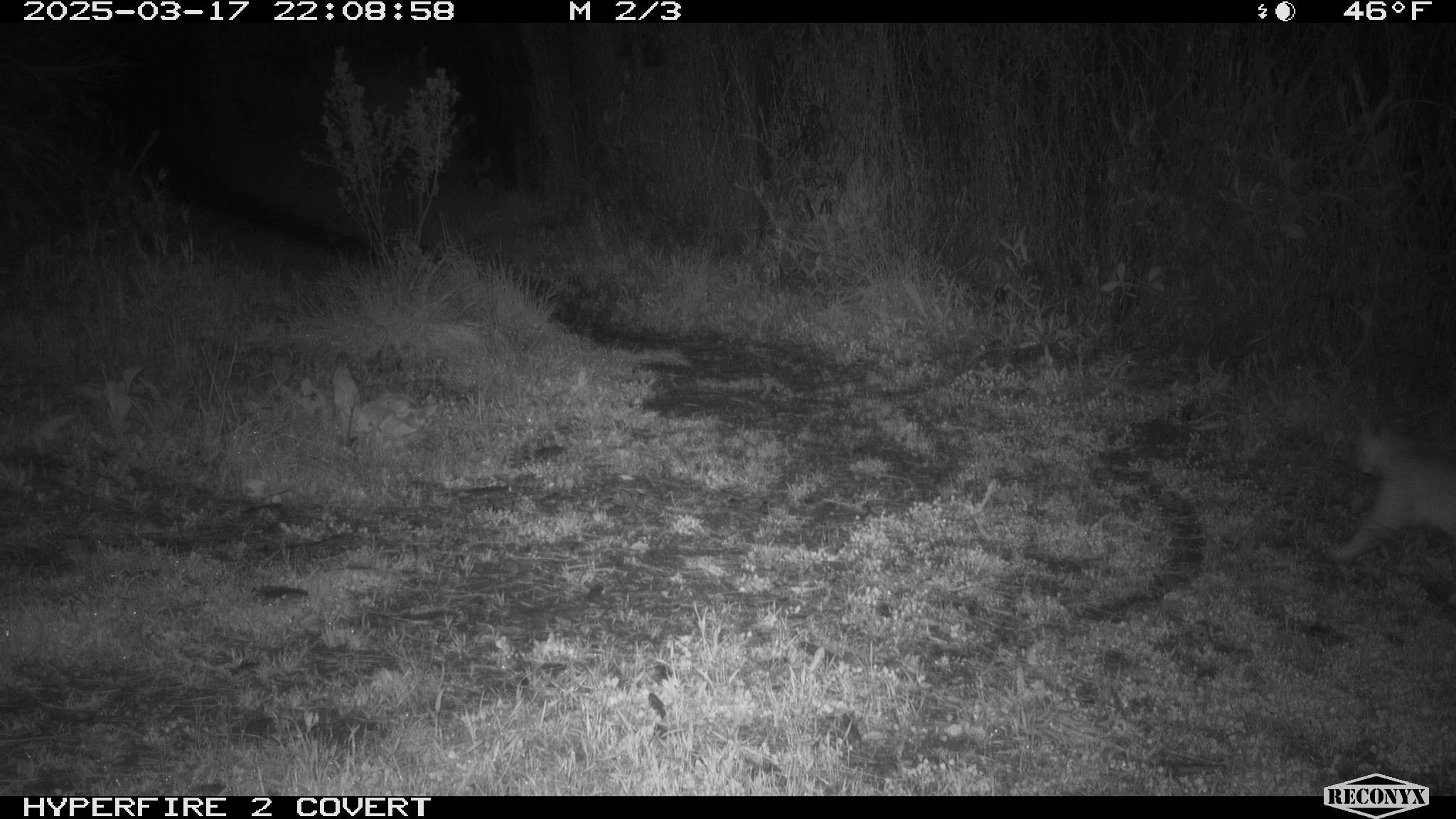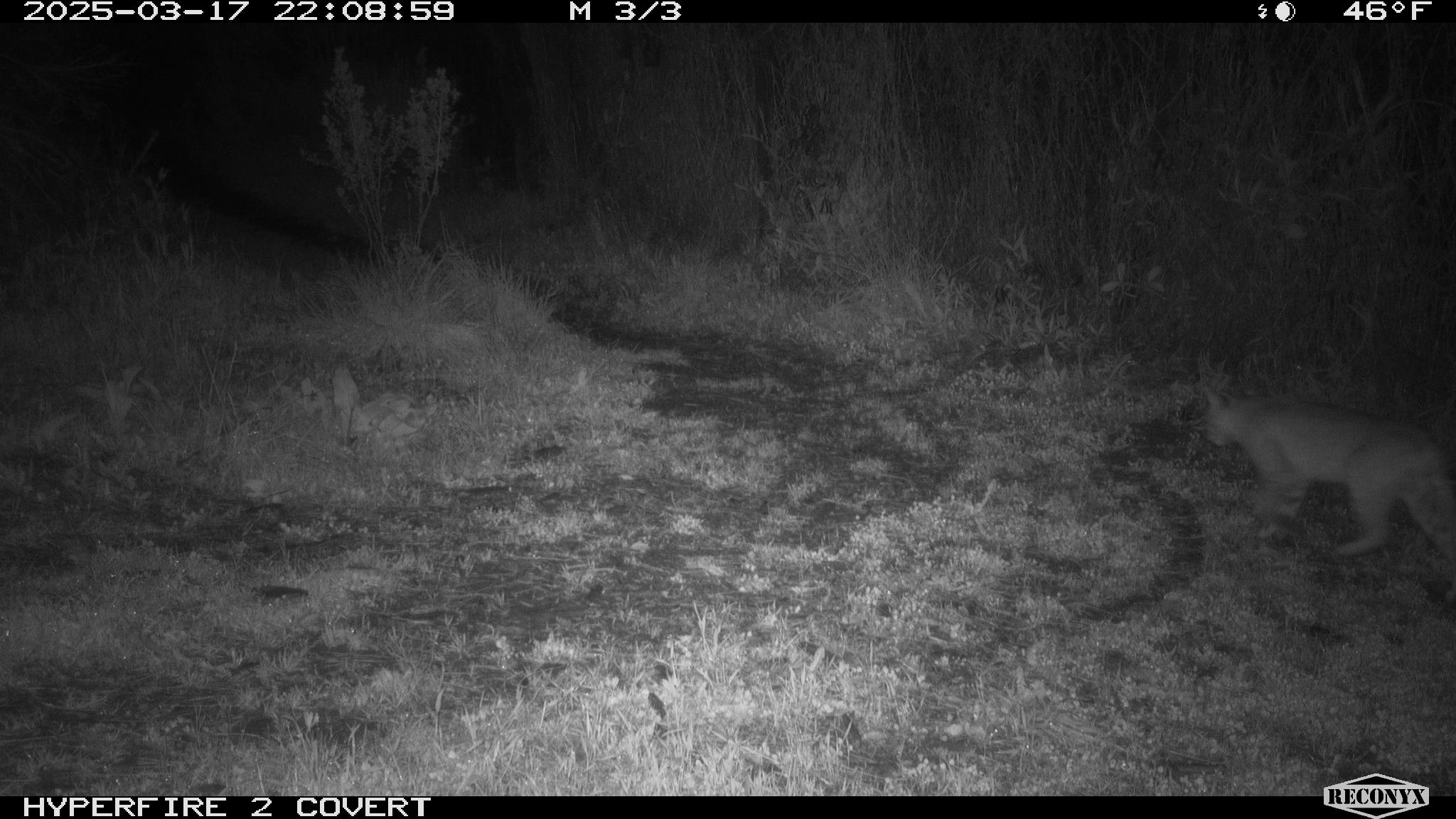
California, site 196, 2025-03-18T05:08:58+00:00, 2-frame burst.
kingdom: Animalia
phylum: Chordata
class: Mammalia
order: Carnivora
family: Felidae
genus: Lynx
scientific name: Lynx rufus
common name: bobcat